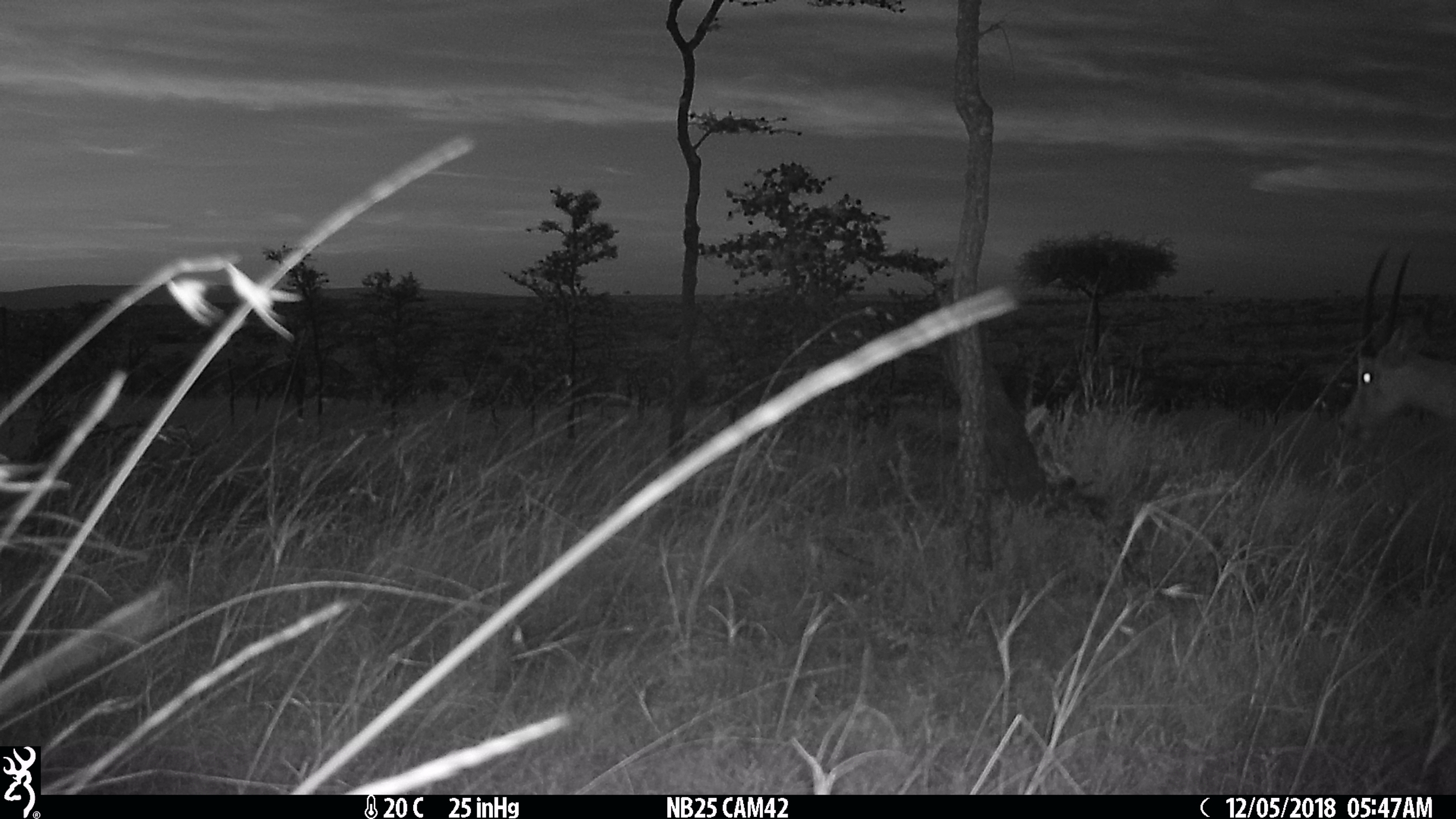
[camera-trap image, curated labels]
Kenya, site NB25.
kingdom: Animalia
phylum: Chordata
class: Mammalia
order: Artiodactyla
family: Bovidae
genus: Nanger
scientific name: Nanger granti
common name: grant's gazelle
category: gazelle grants